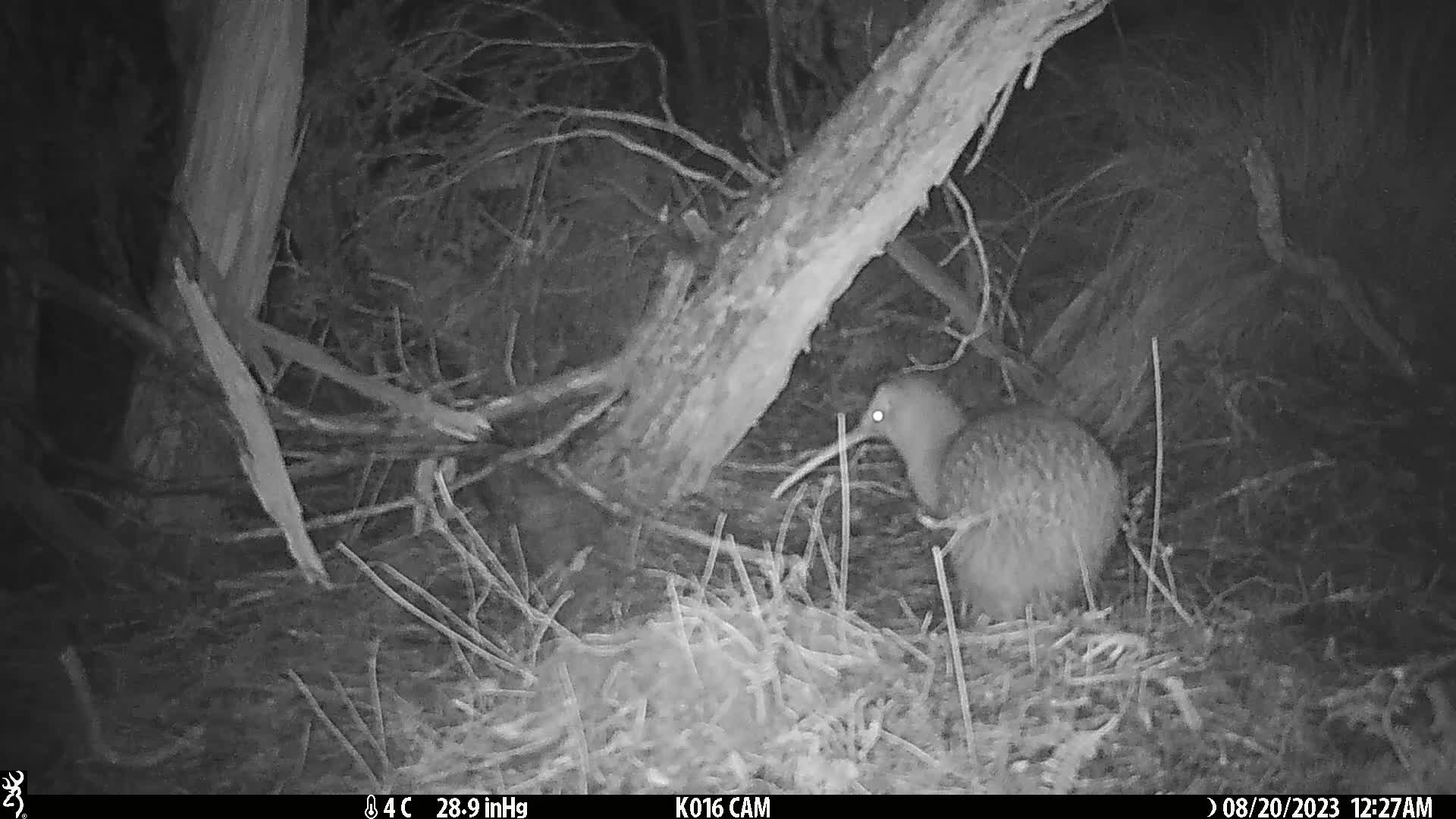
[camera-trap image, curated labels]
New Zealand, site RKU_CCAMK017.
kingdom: Animalia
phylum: Chordata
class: Aves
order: Apterygiformes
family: Apterygidae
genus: Apteryx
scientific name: Apteryx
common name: kiwi